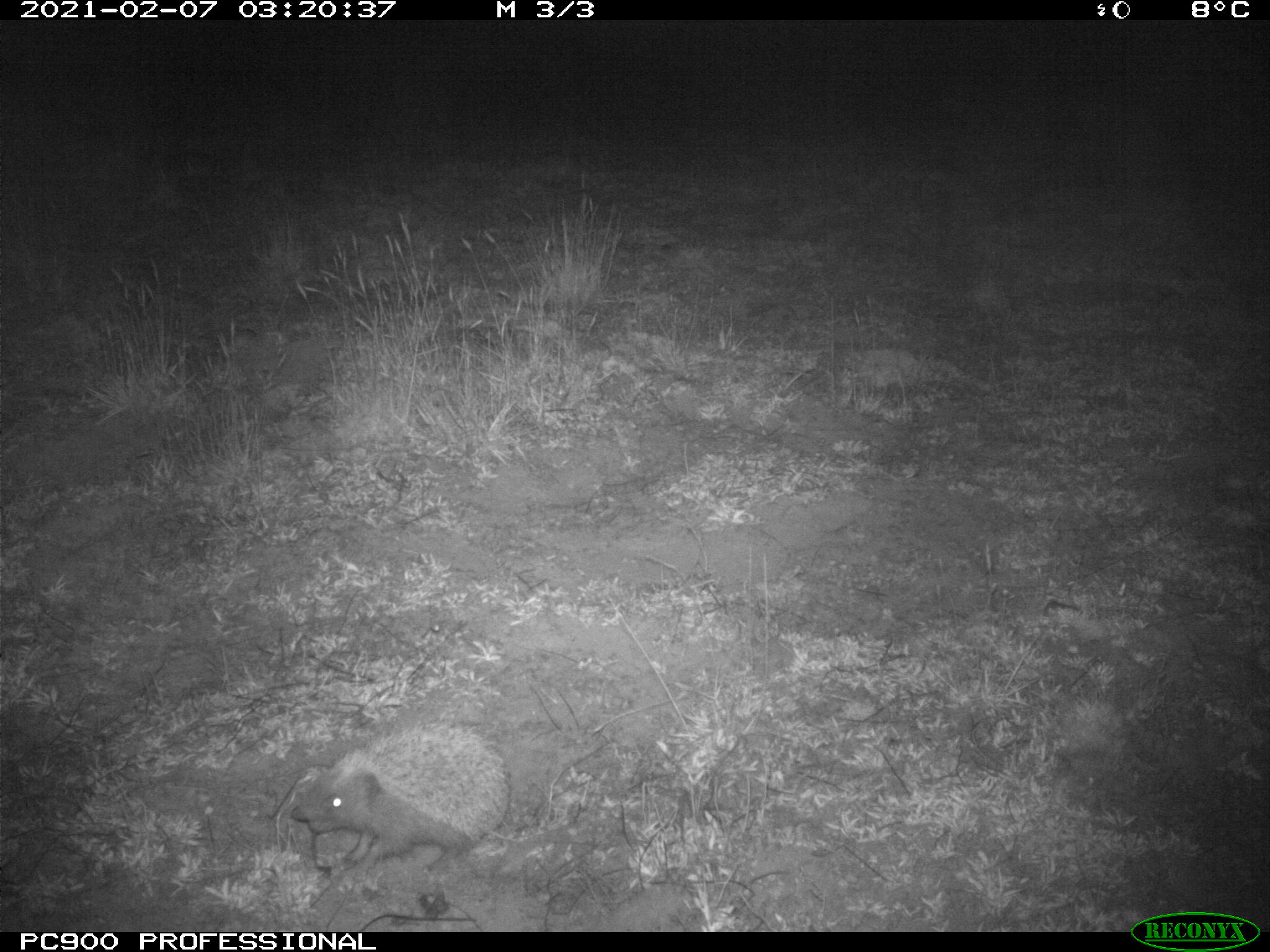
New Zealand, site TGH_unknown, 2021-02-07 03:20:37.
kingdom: Animalia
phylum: Chordata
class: Mammalia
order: Eulipotyphla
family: Erinaceidae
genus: Erinaceus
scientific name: Erinaceus europaeus europaeus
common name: european hedgehog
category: hedgehog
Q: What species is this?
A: Hedgehog (european hedgehog) (Erinaceus europaeus europaeus).